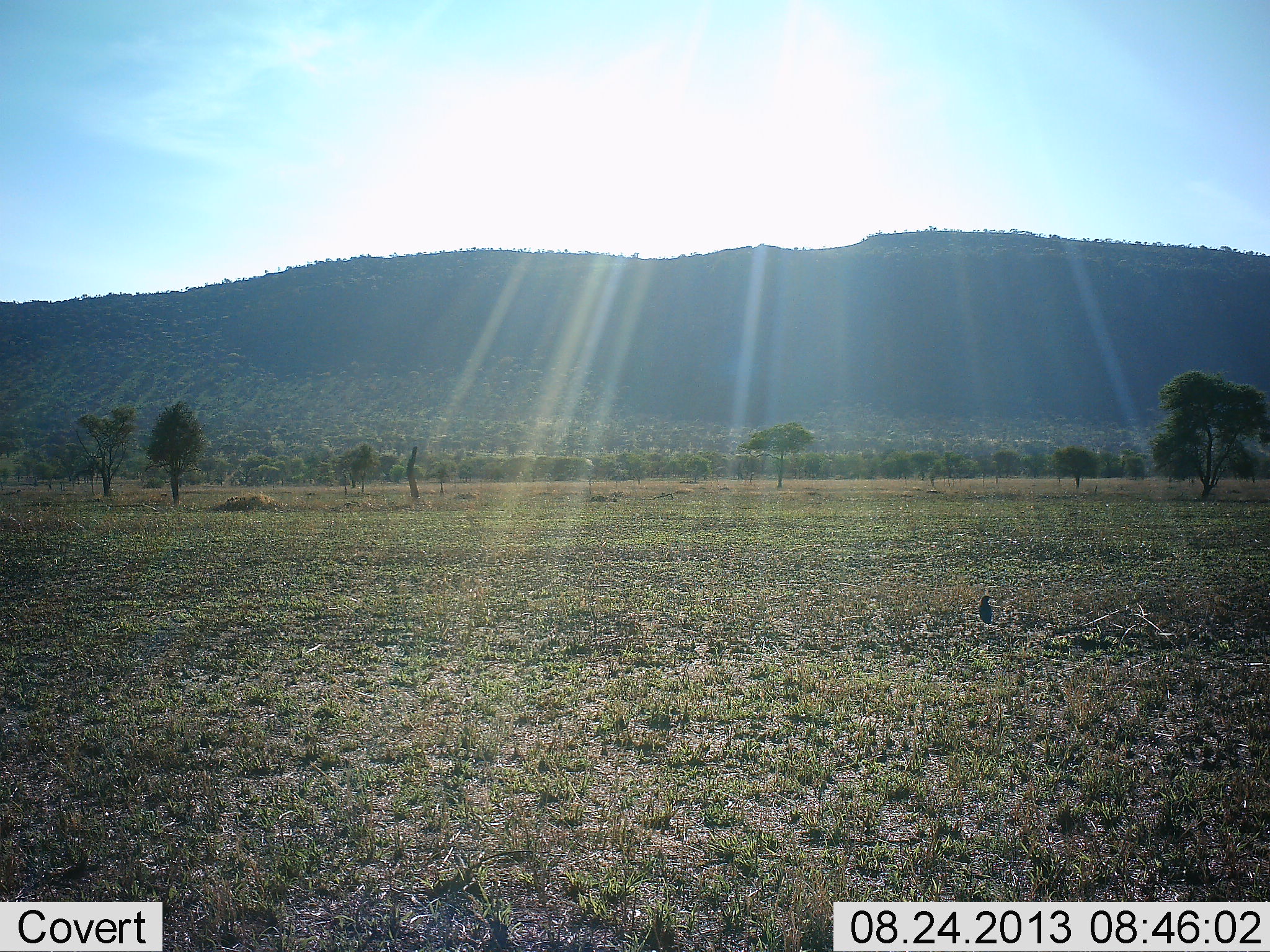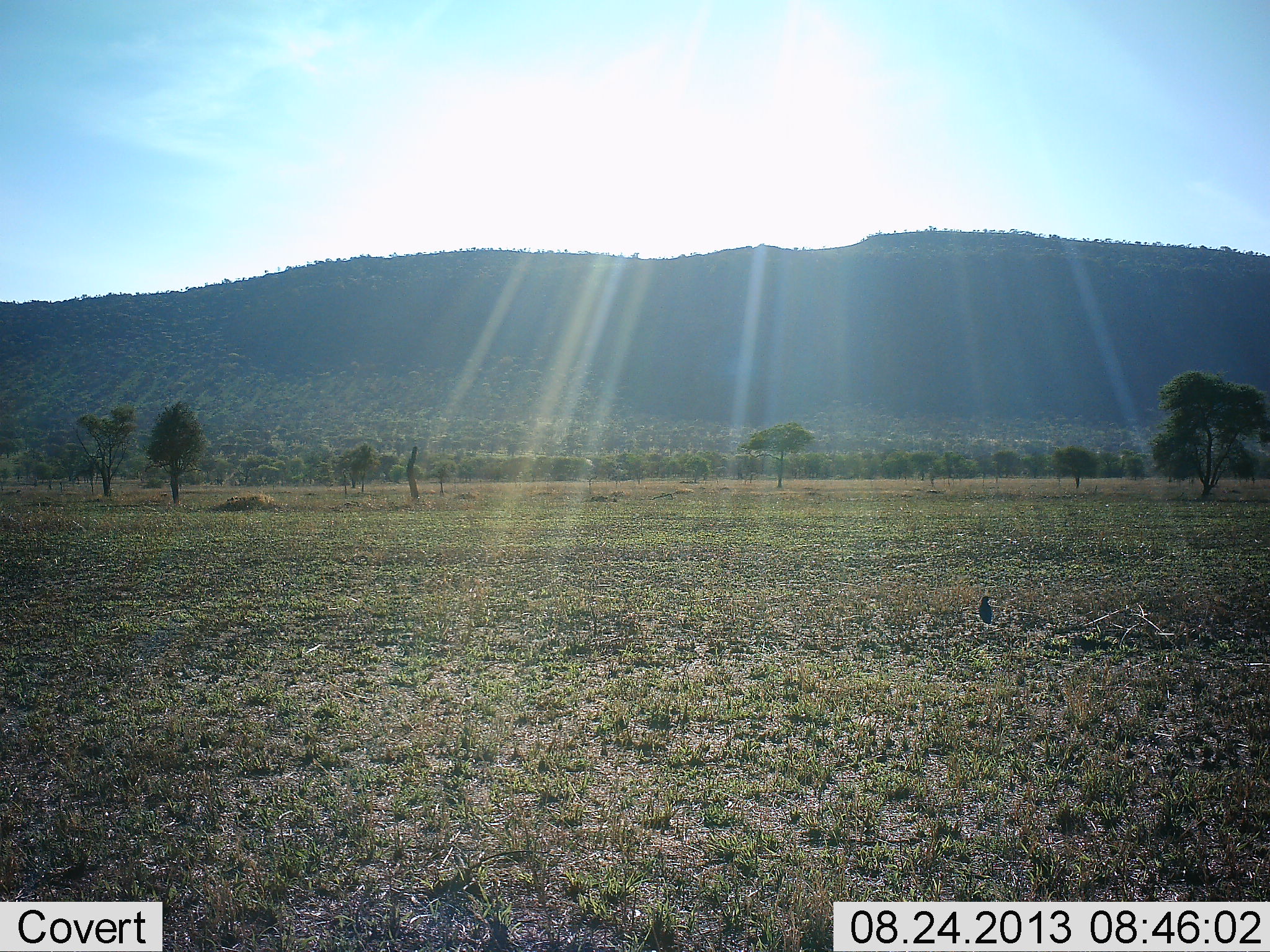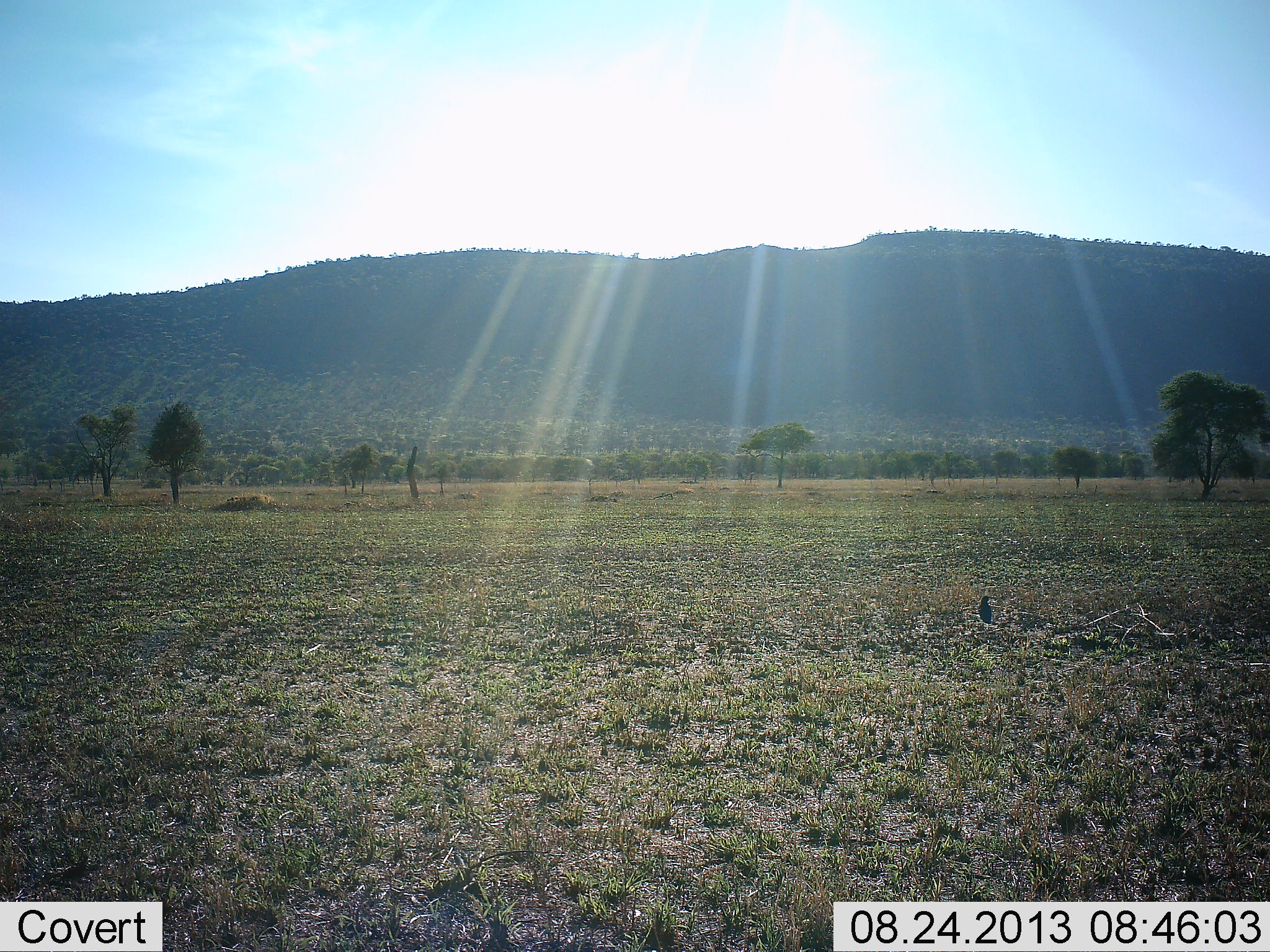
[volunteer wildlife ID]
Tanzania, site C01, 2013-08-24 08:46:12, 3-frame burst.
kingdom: Animalia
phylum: Chordata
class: Aves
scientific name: Aves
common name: bird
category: otherbird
Otherbird (bird) (Aves), count 1. Behavior (volunteer vote fractions): standing 89%, resting 11%, moving 0%, interacting 0%. Young present (vote fraction): 0%. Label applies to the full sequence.